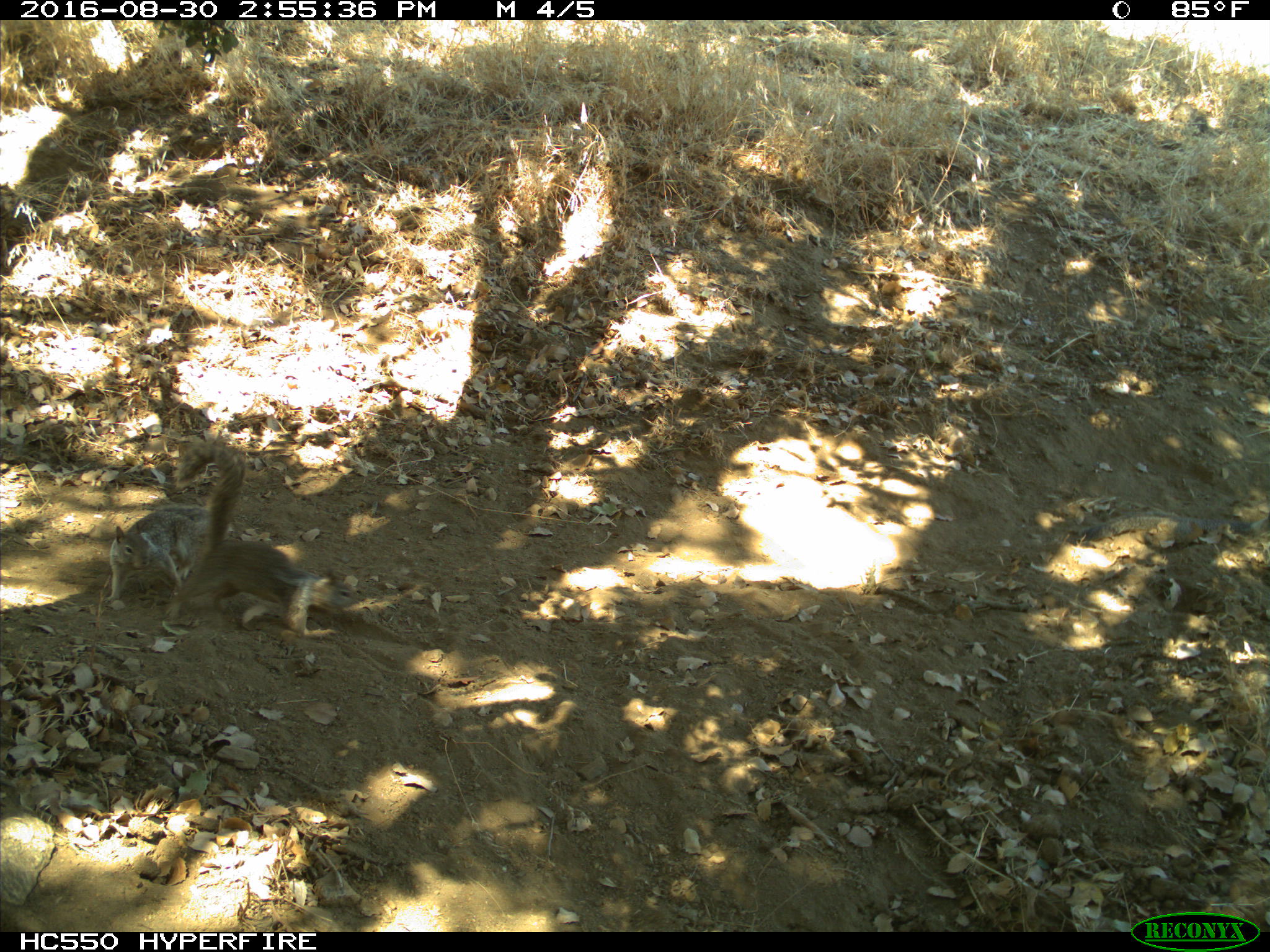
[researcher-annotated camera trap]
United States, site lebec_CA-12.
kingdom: Animalia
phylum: Chordata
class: Mammalia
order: Rodentia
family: Sciuridae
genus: Otospermophilus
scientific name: Otospermophilus beecheyi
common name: california ground squirrel